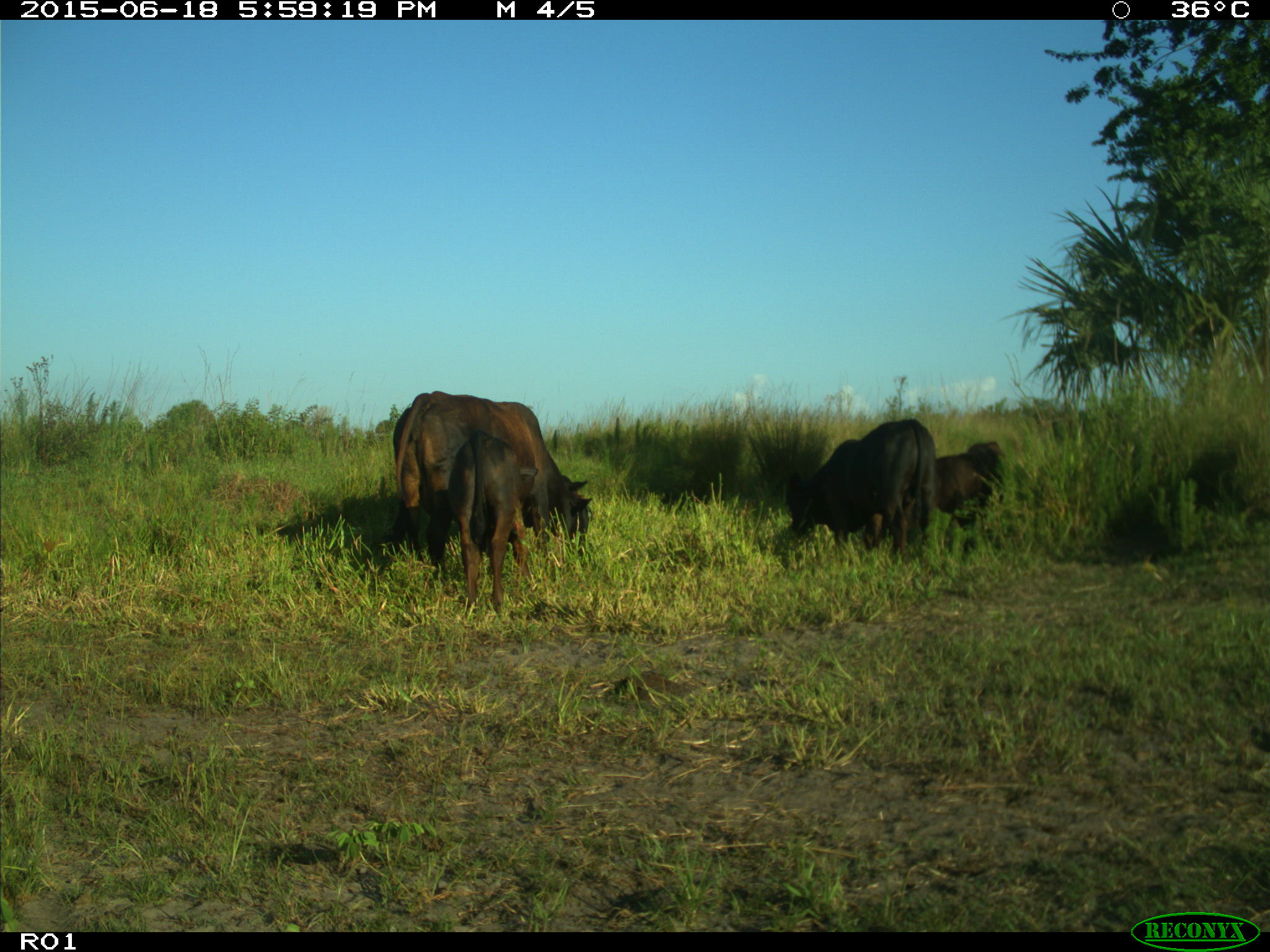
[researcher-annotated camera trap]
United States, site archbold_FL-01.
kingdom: Animalia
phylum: Chordata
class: Mammalia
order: Artiodactyla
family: Bovidae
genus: Bos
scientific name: Bos taurus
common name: domestic cow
Bos taurus (domestic cow).